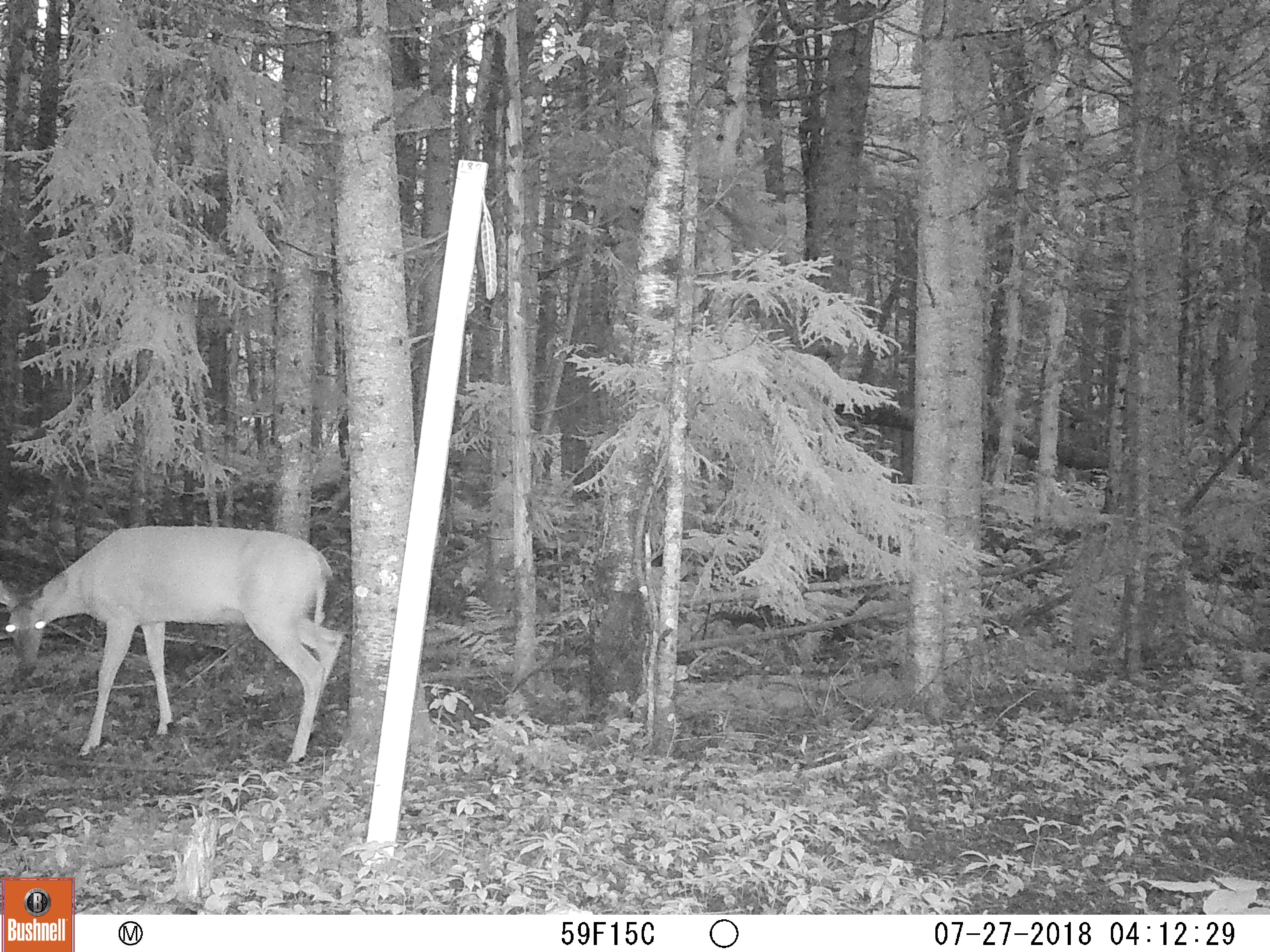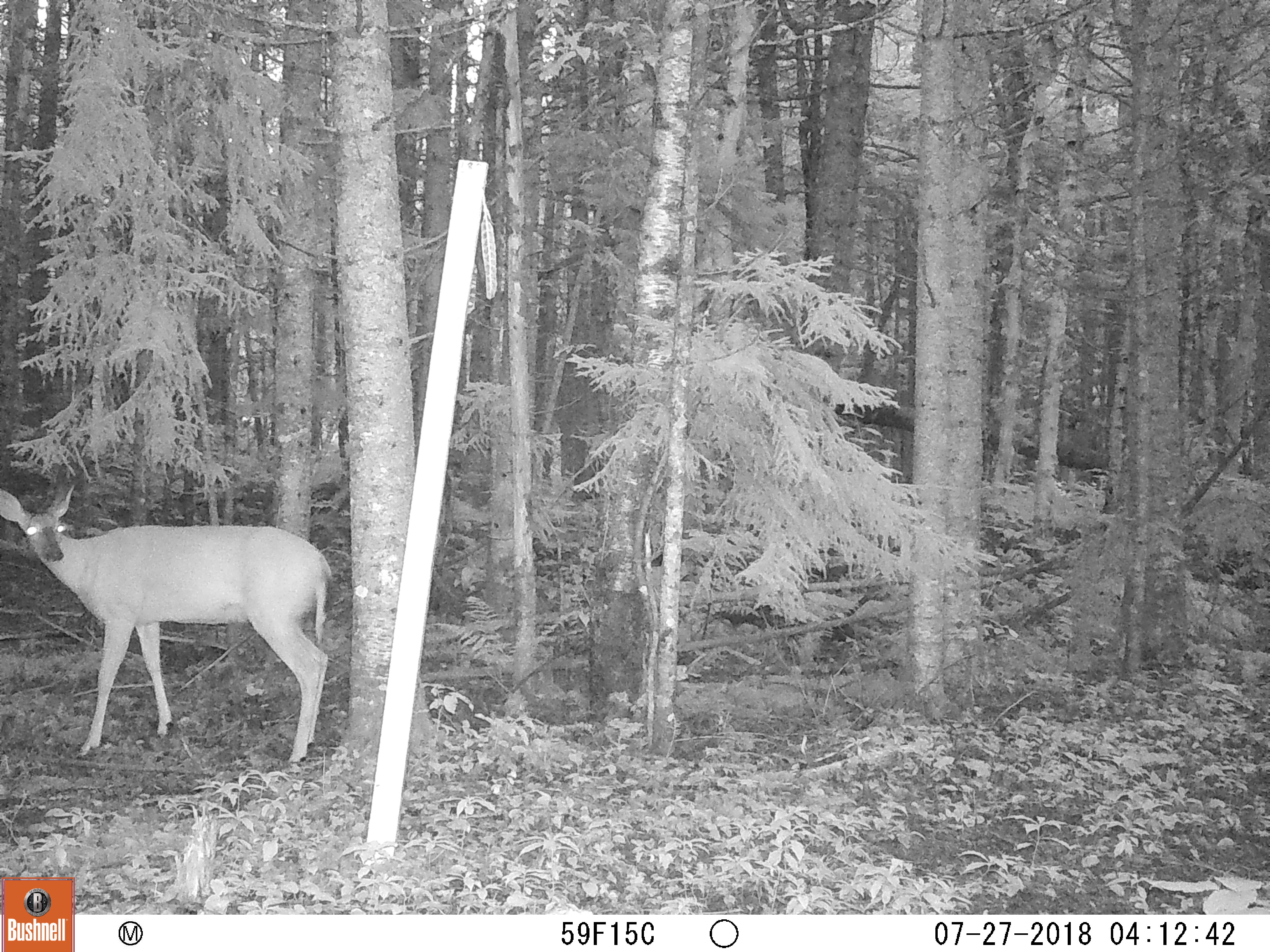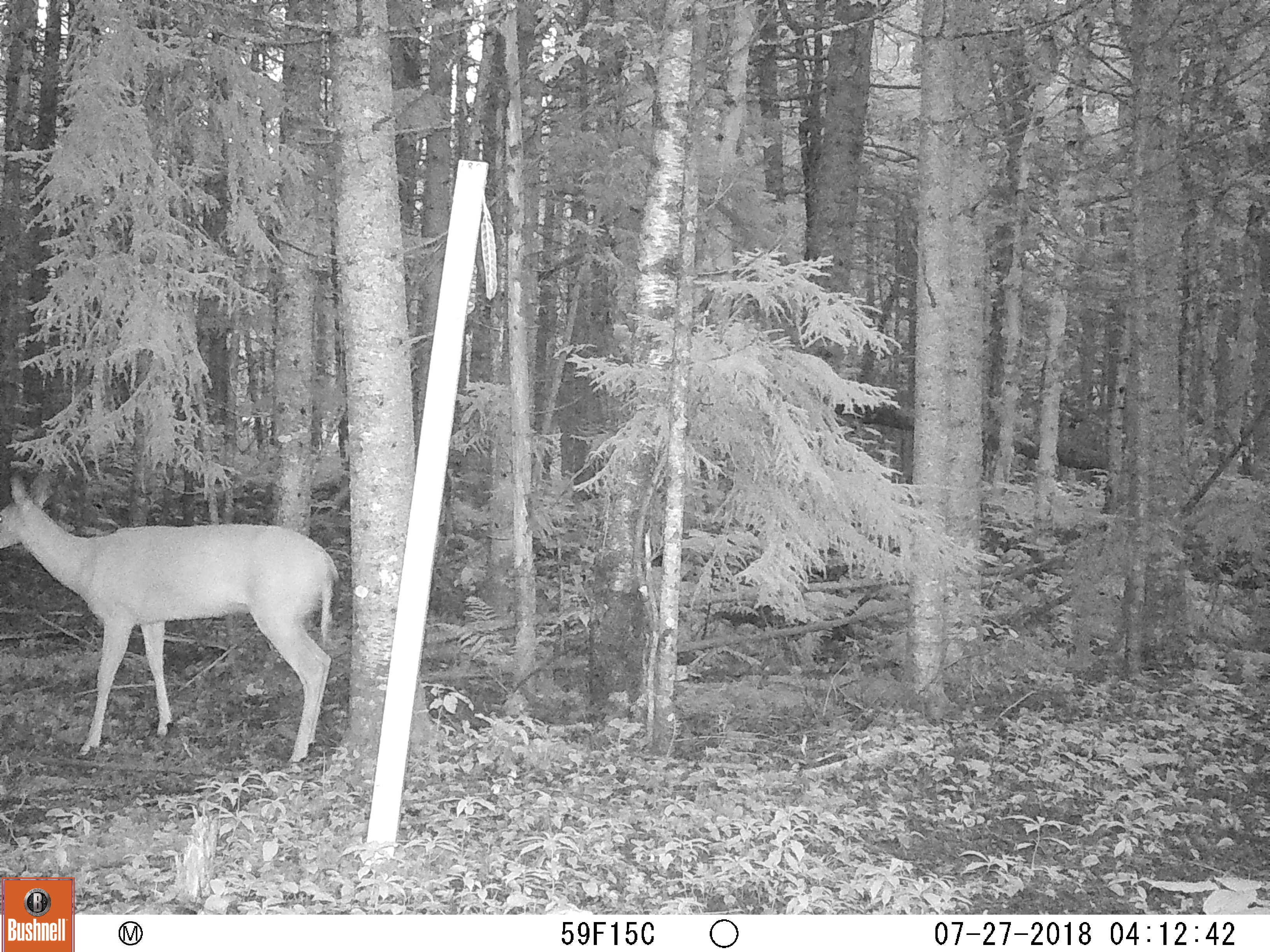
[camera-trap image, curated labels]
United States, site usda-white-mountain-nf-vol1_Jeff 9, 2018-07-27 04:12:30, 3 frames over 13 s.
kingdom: Animalia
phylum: Chordata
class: Mammalia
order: Artiodactyla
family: Cervidae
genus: Odocoileus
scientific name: Odocoileus virginianus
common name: white-tailed deer